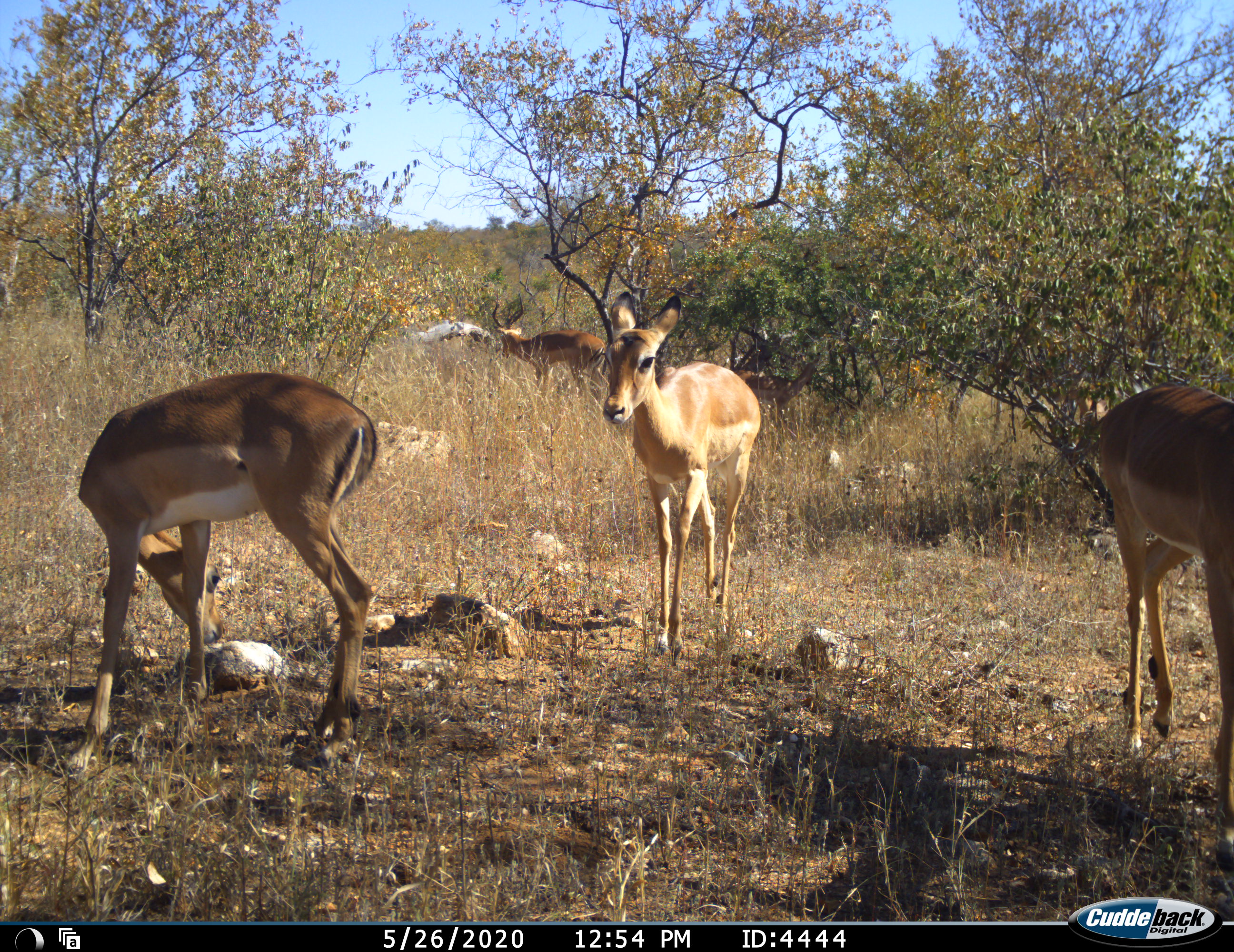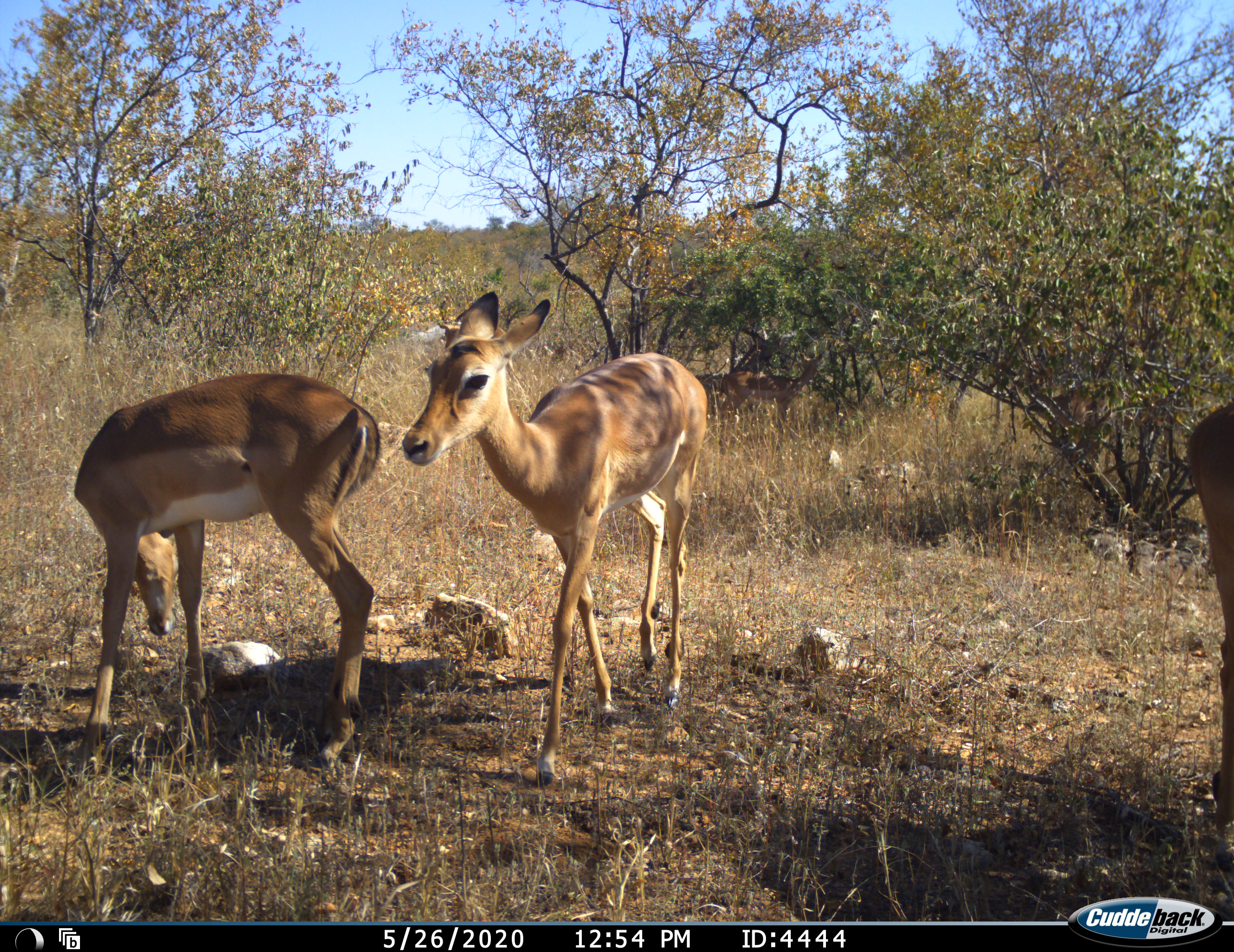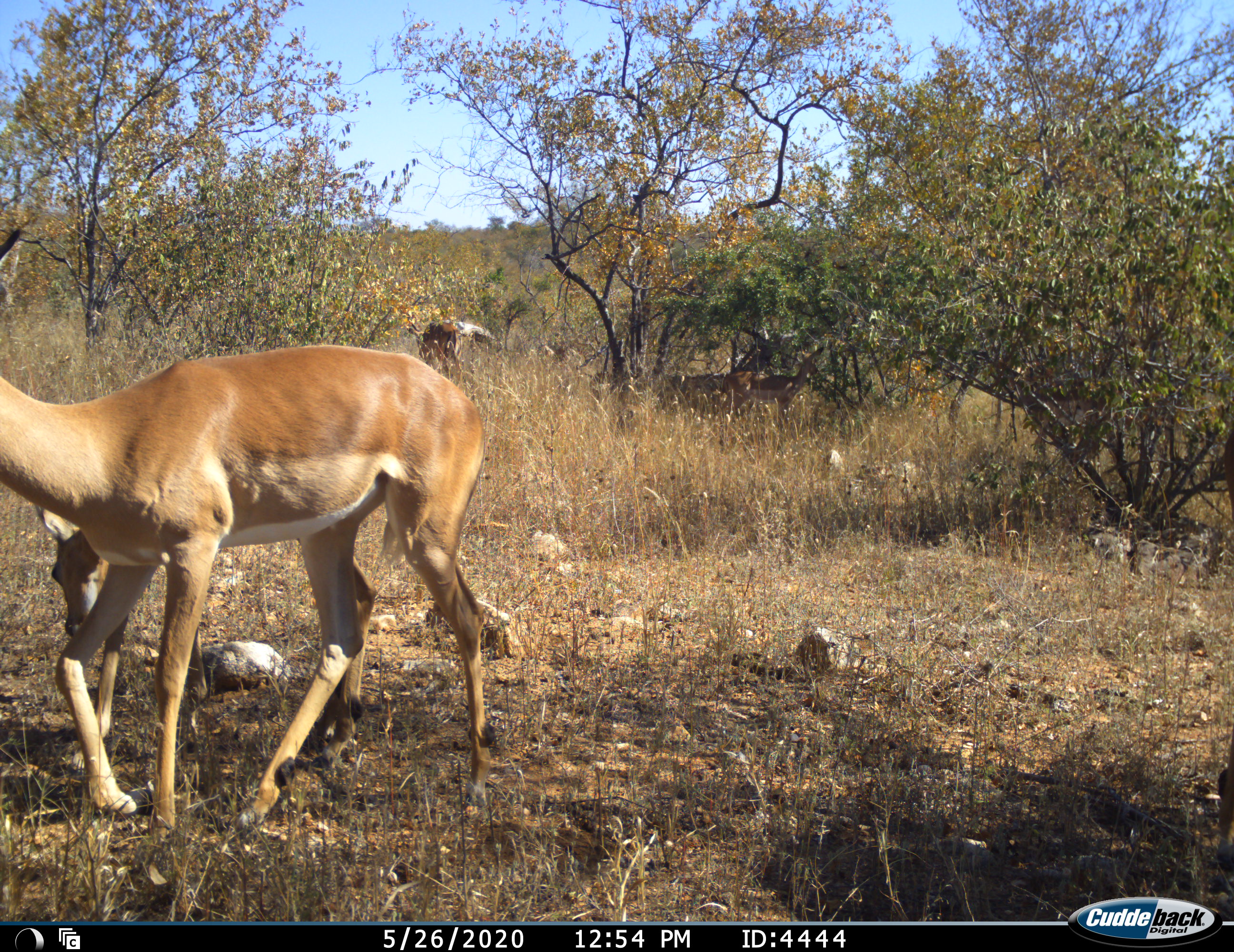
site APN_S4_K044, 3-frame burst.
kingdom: Animalia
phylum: Chordata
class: Mammalia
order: Artiodactyla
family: Bovidae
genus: Aepyceros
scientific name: Aepyceros melampus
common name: impala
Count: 5.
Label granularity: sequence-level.